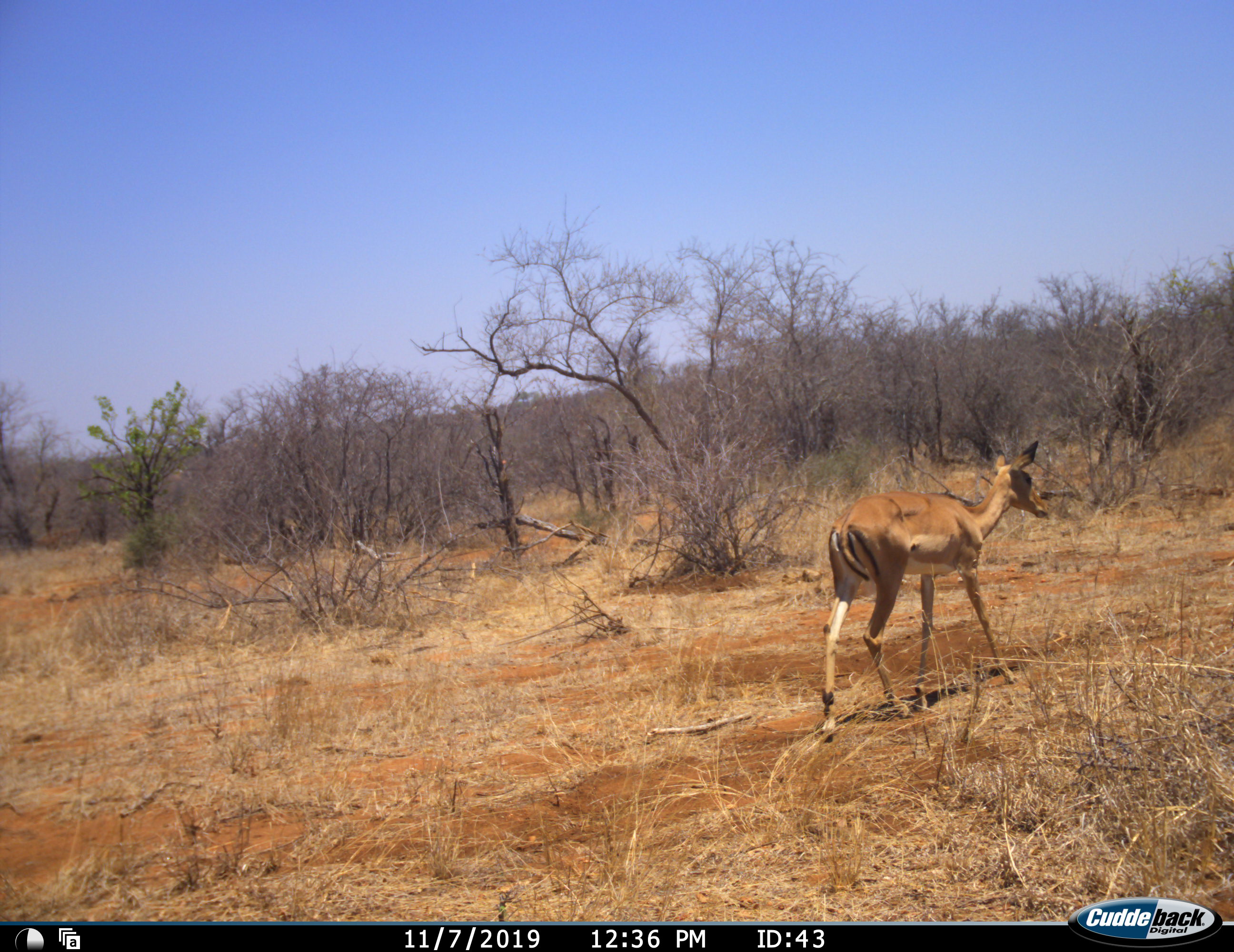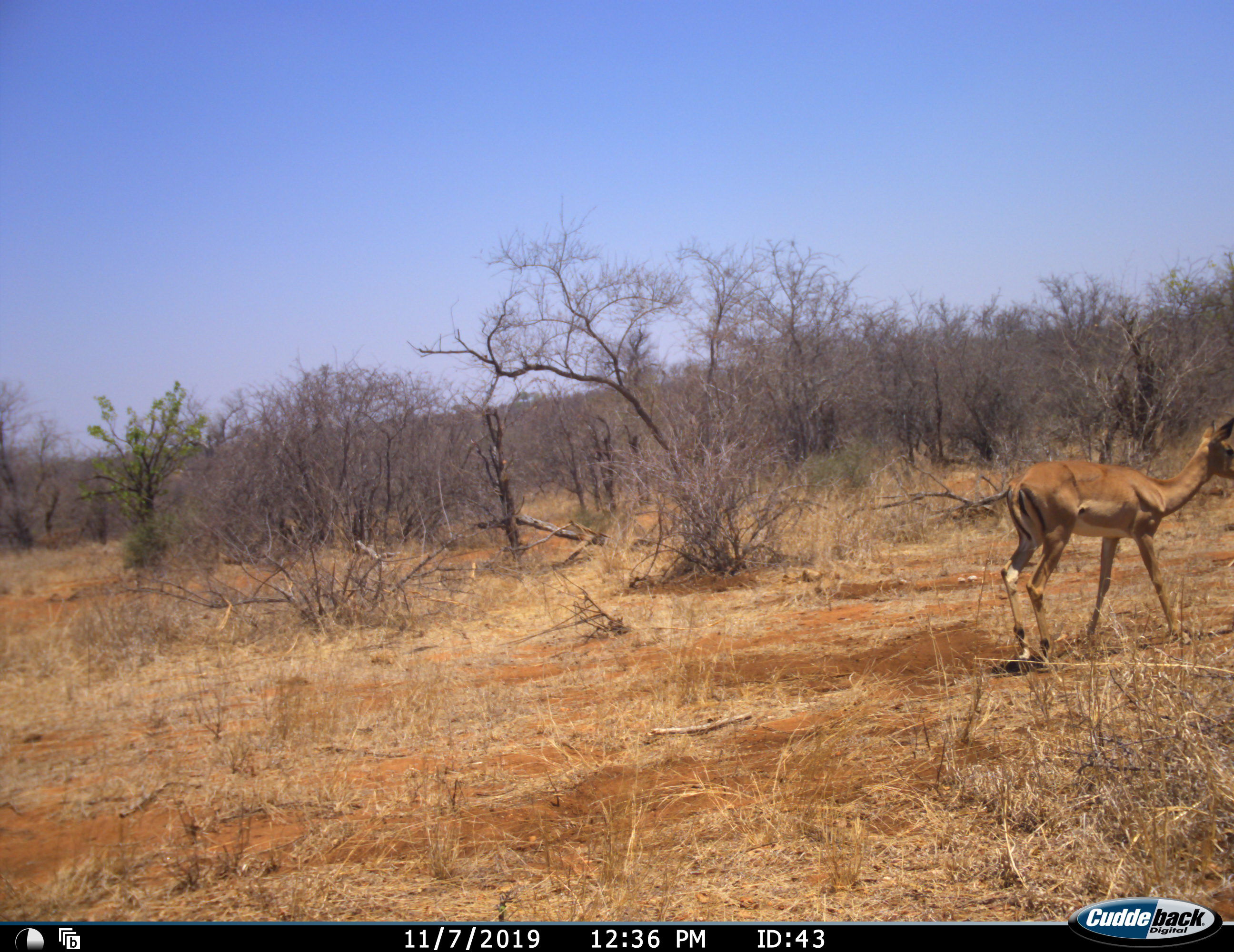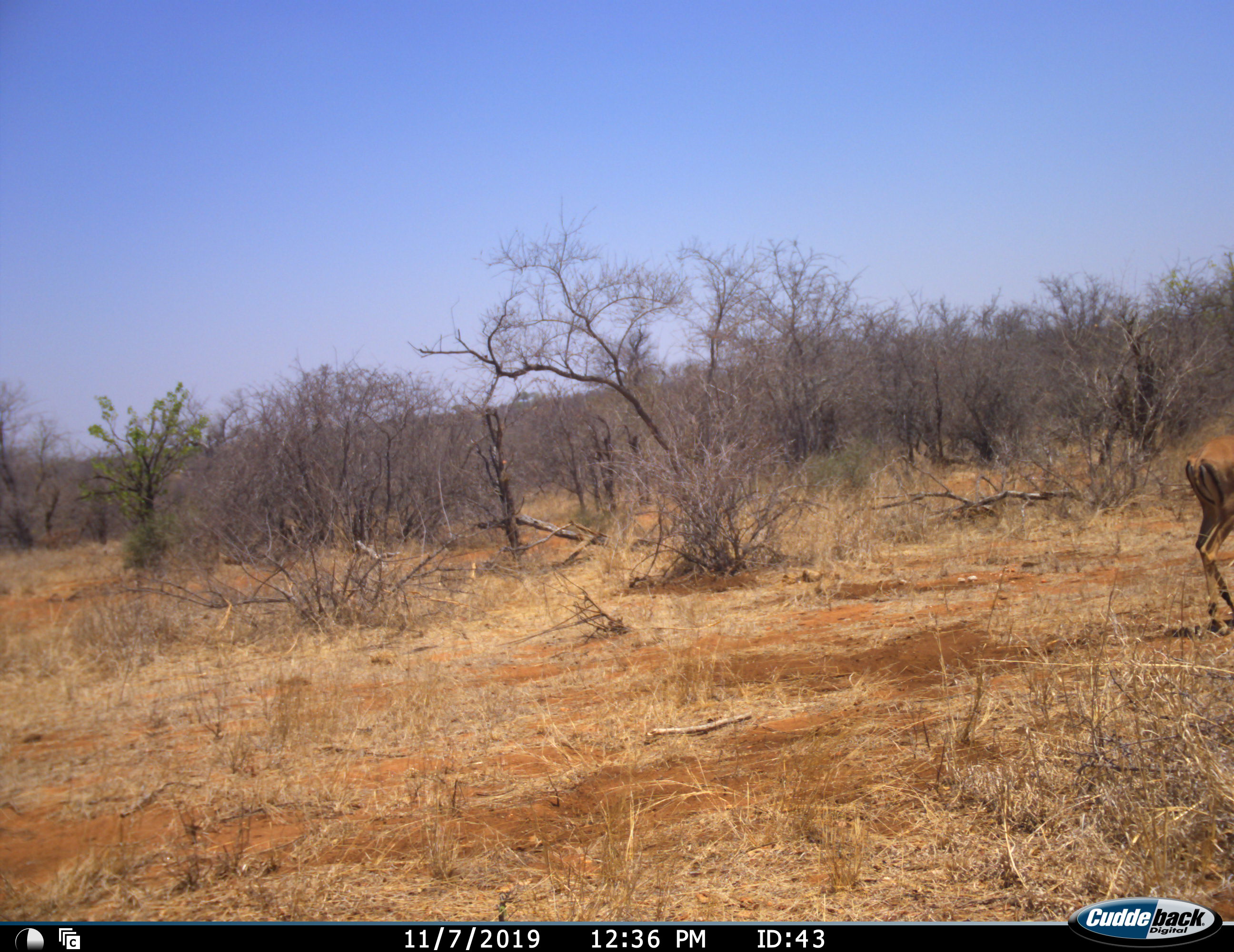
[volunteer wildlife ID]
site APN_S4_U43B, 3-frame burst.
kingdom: Animalia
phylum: Chordata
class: Mammalia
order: Artiodactyla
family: Bovidae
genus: Aepyceros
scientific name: Aepyceros melampus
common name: impala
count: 1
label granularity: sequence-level